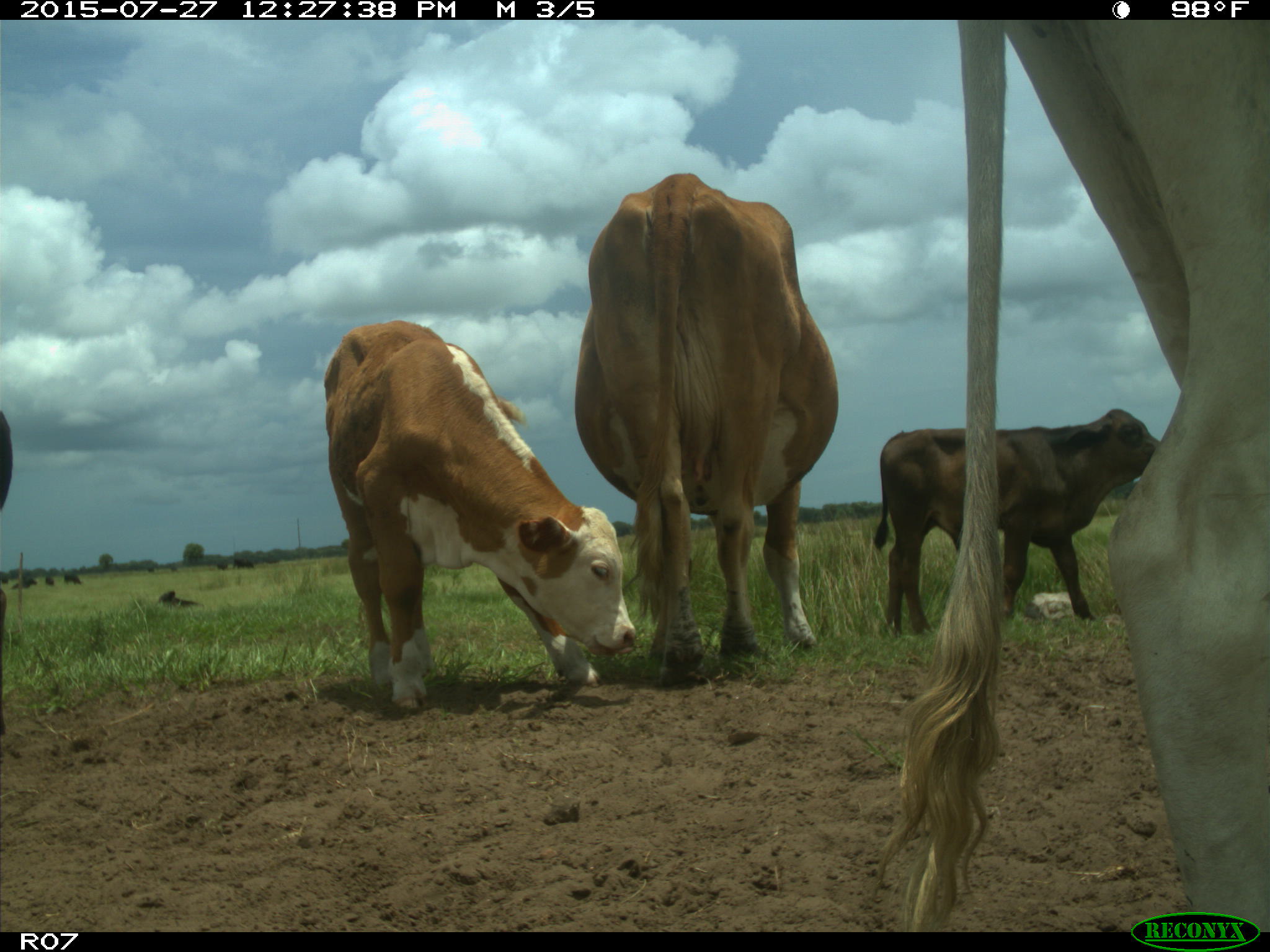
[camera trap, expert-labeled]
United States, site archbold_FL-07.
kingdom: Animalia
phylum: Chordata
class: Mammalia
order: Artiodactyla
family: Bovidae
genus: Bos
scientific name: Bos taurus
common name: domestic cow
Bos taurus (domestic cow).